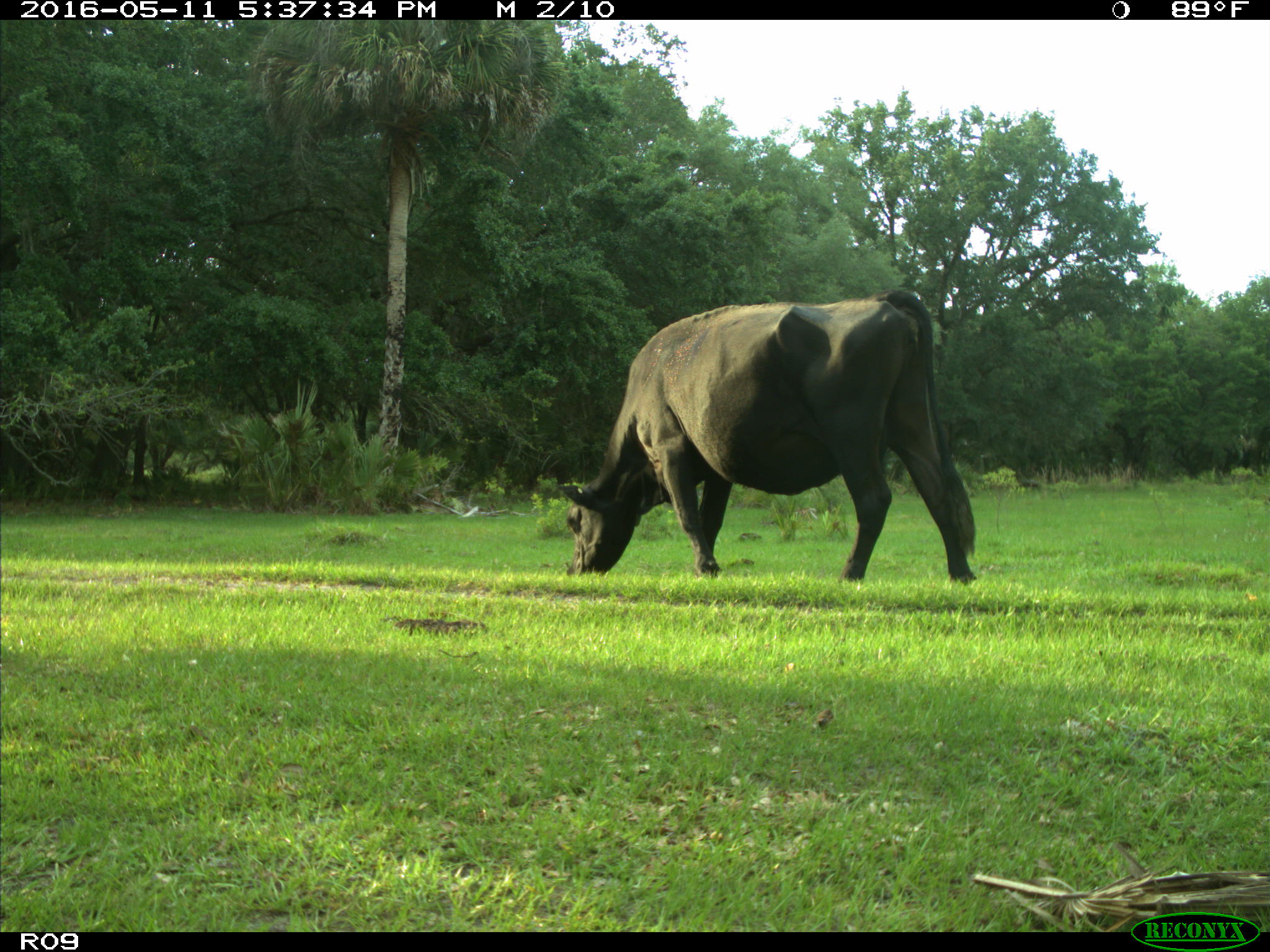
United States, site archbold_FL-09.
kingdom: Animalia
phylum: Chordata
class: Mammalia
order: Artiodactyla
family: Bovidae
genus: Bos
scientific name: Bos taurus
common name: domestic cow